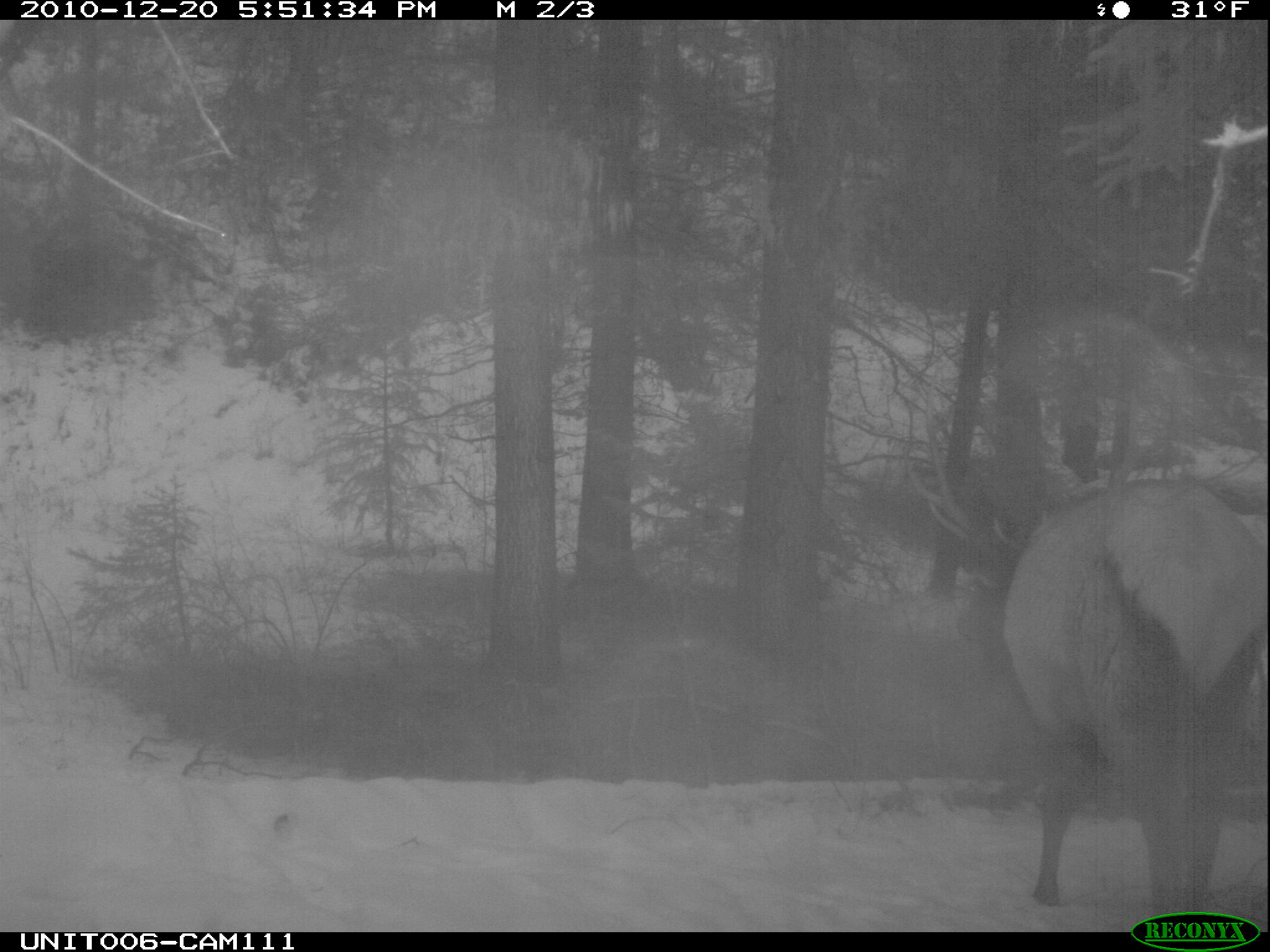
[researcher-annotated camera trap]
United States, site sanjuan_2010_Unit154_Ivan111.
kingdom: Animalia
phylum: Chordata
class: Mammalia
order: Artiodactyla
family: Cervidae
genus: Cervus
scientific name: Cervus elaphus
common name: red deer